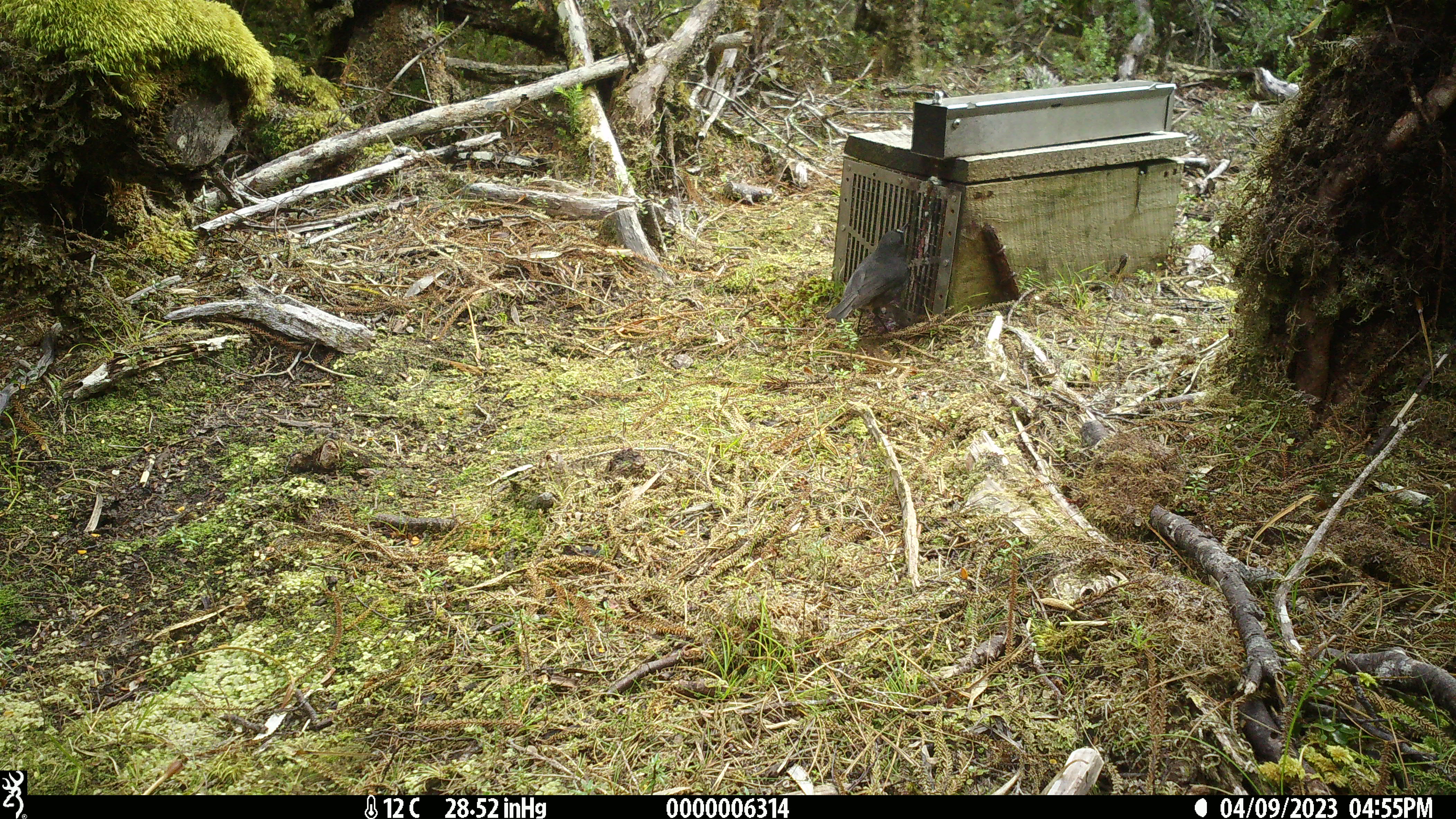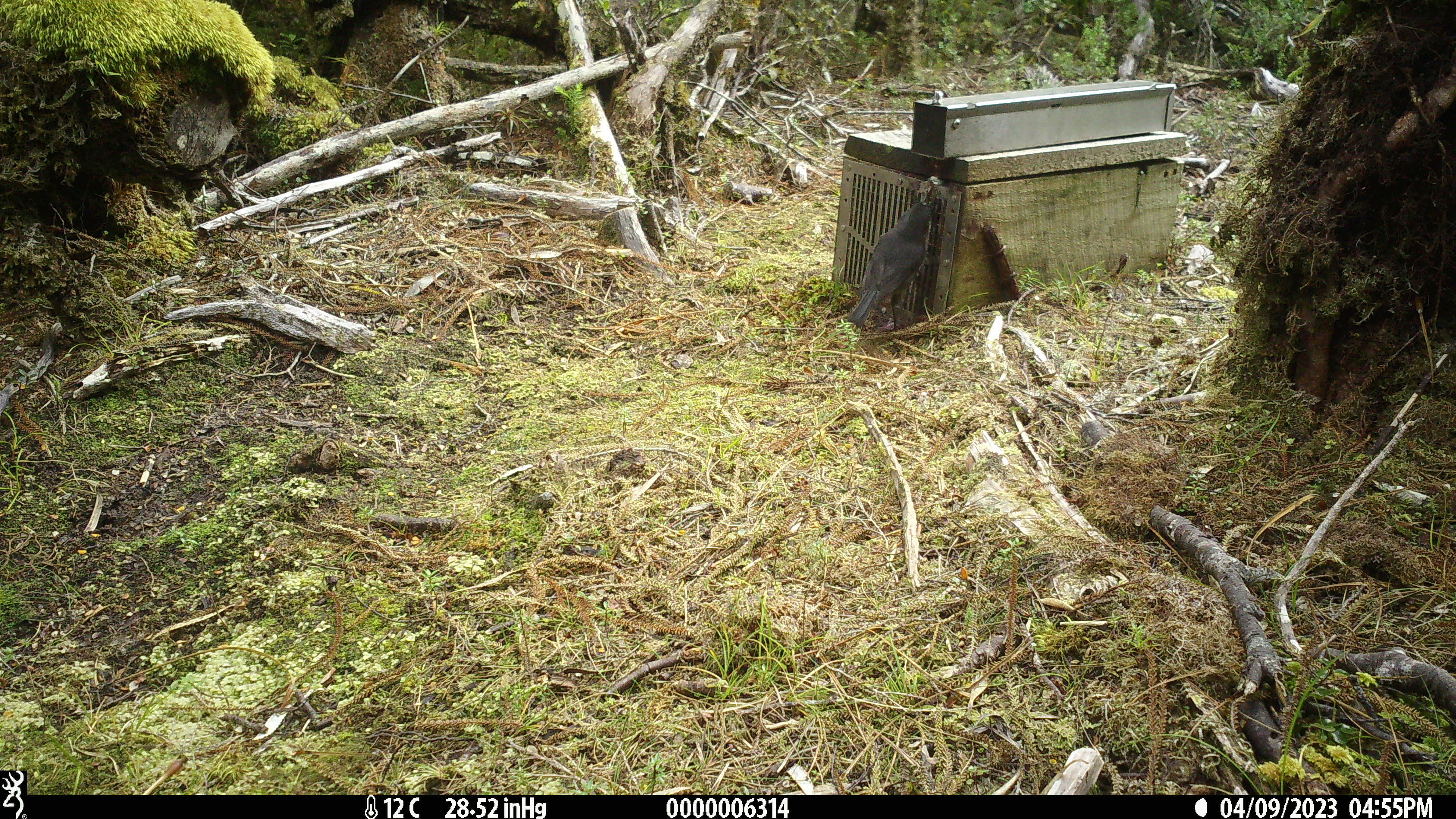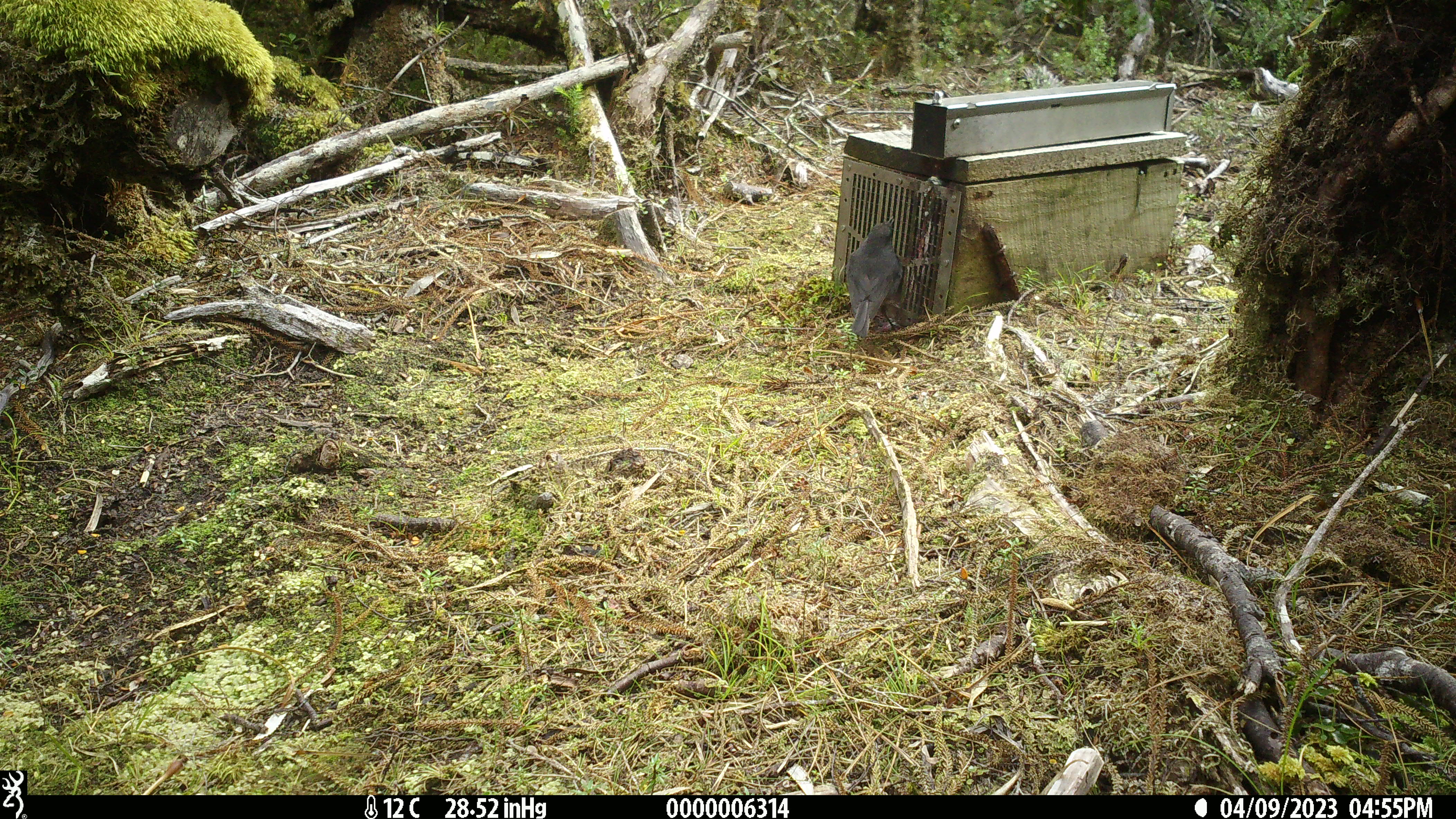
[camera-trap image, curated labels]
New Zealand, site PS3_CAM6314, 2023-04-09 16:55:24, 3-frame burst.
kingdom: Animalia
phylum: Chordata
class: Aves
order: Passeriformes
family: Petroicidae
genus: Petroica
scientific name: Petroica australis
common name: new zealand robin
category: robin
Robin (new zealand robin) (Petroica australis).